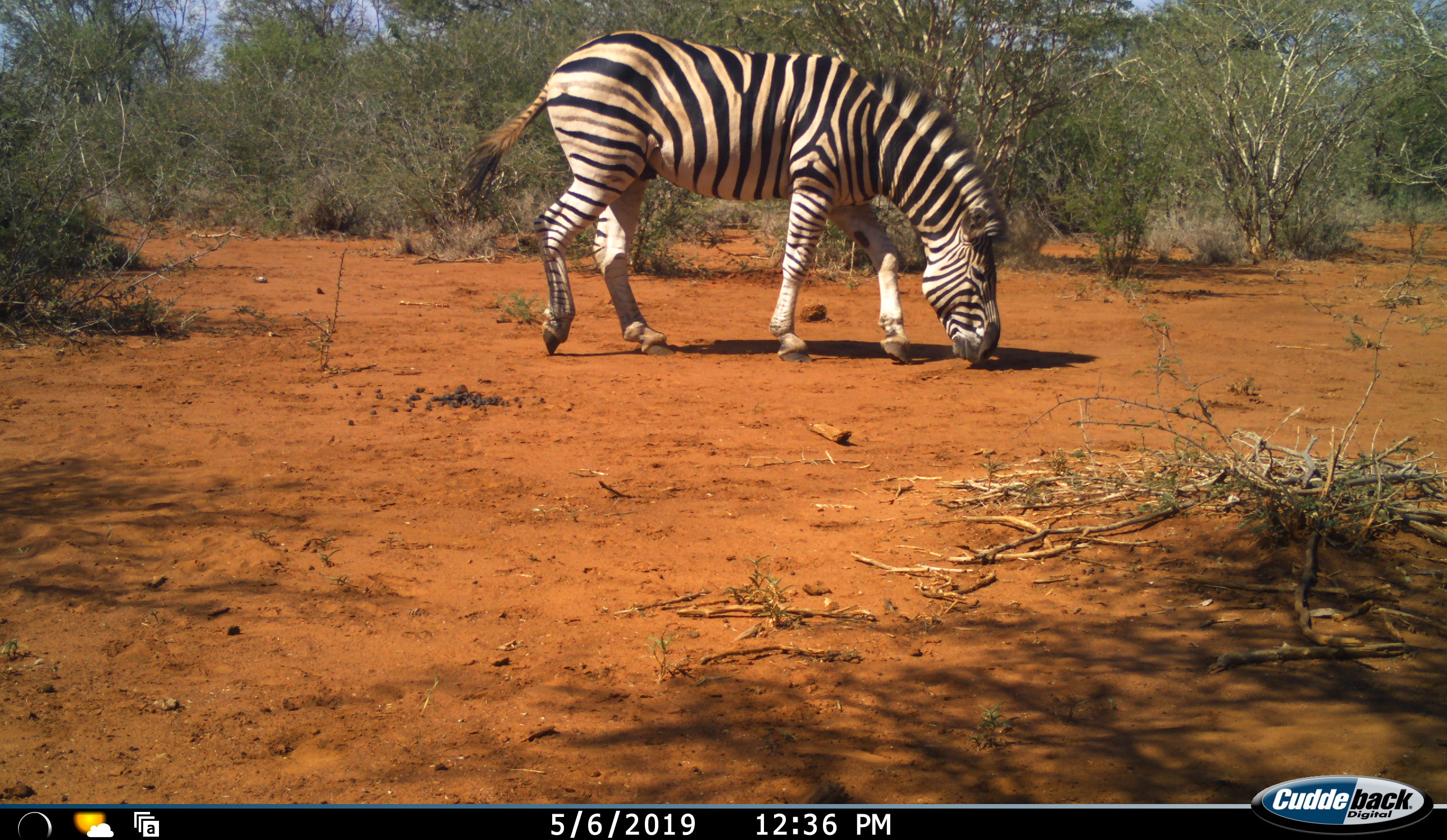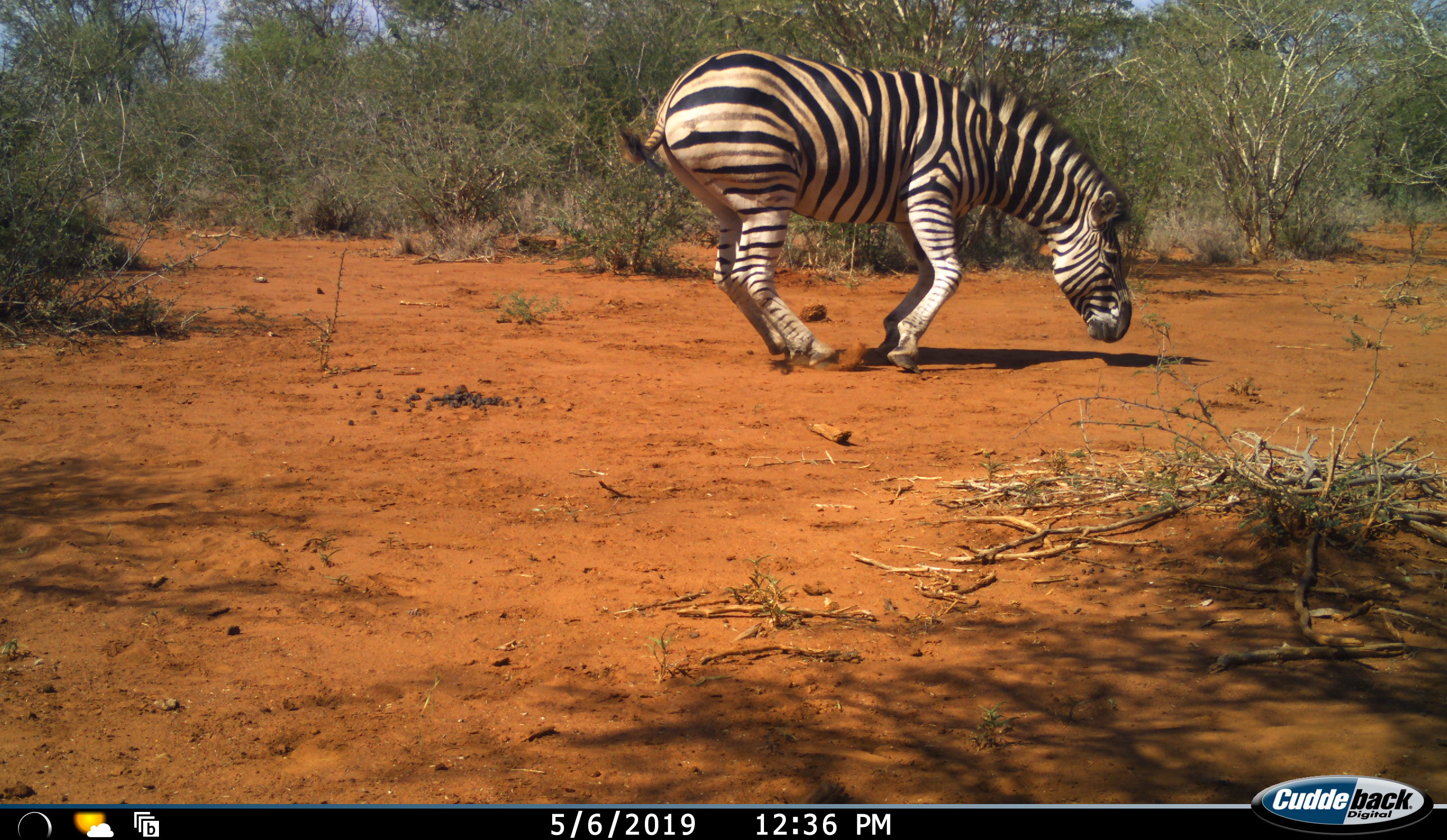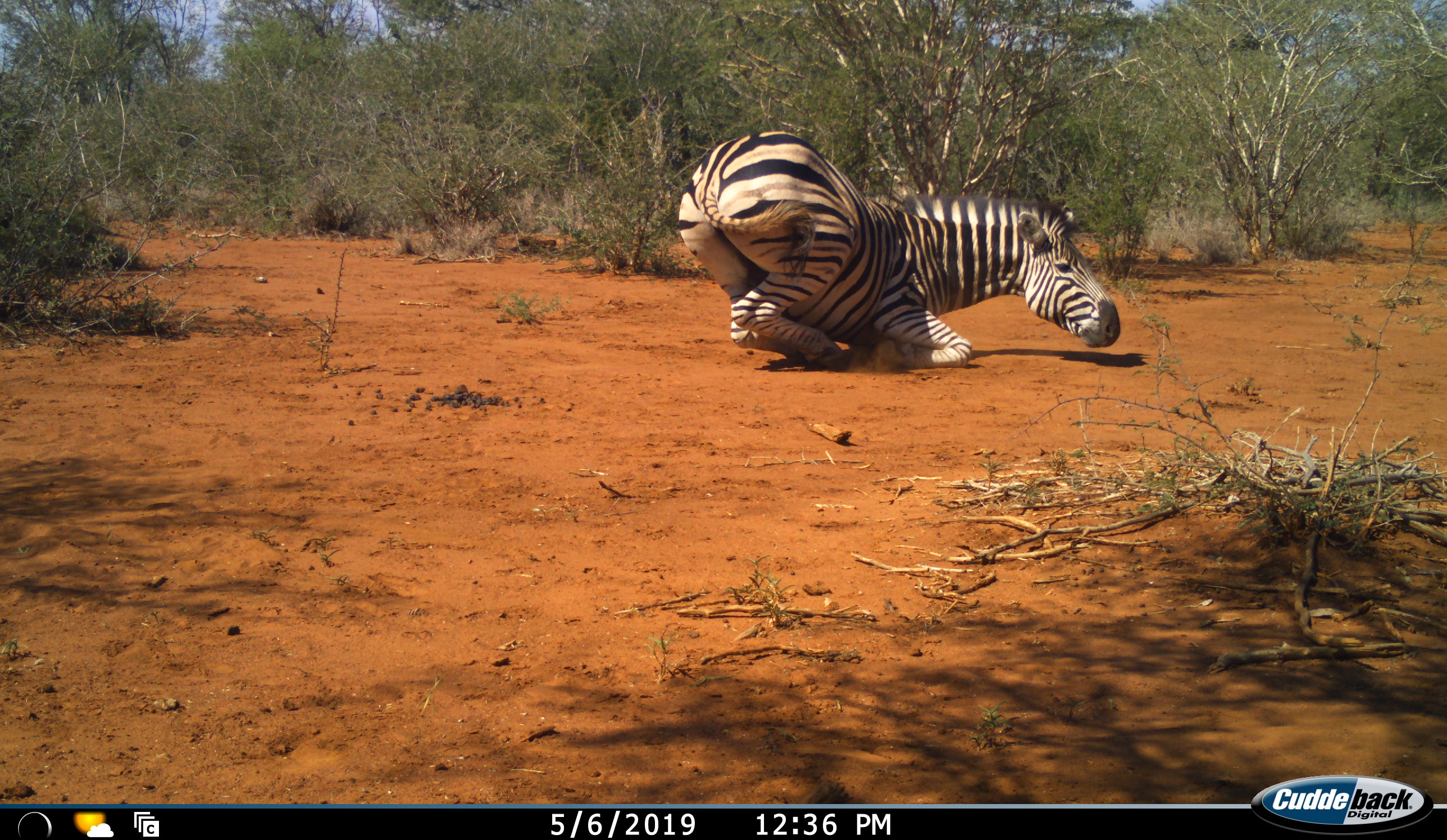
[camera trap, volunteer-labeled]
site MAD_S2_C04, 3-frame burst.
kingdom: Animalia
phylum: Chordata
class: Mammalia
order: Perissodactyla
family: Equidae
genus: Equus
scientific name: Equus quagga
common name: plains zebra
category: zebraplains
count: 1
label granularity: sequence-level